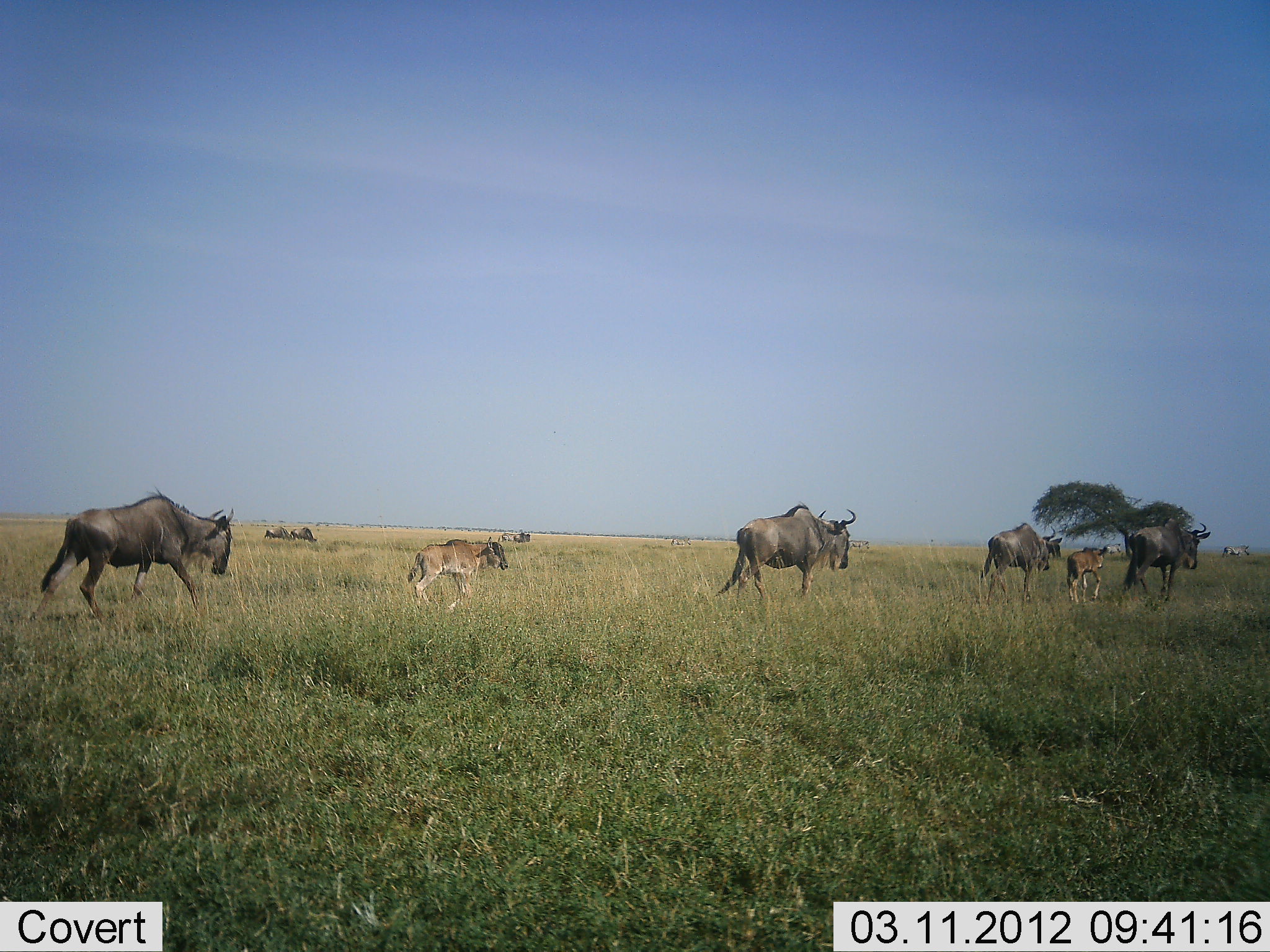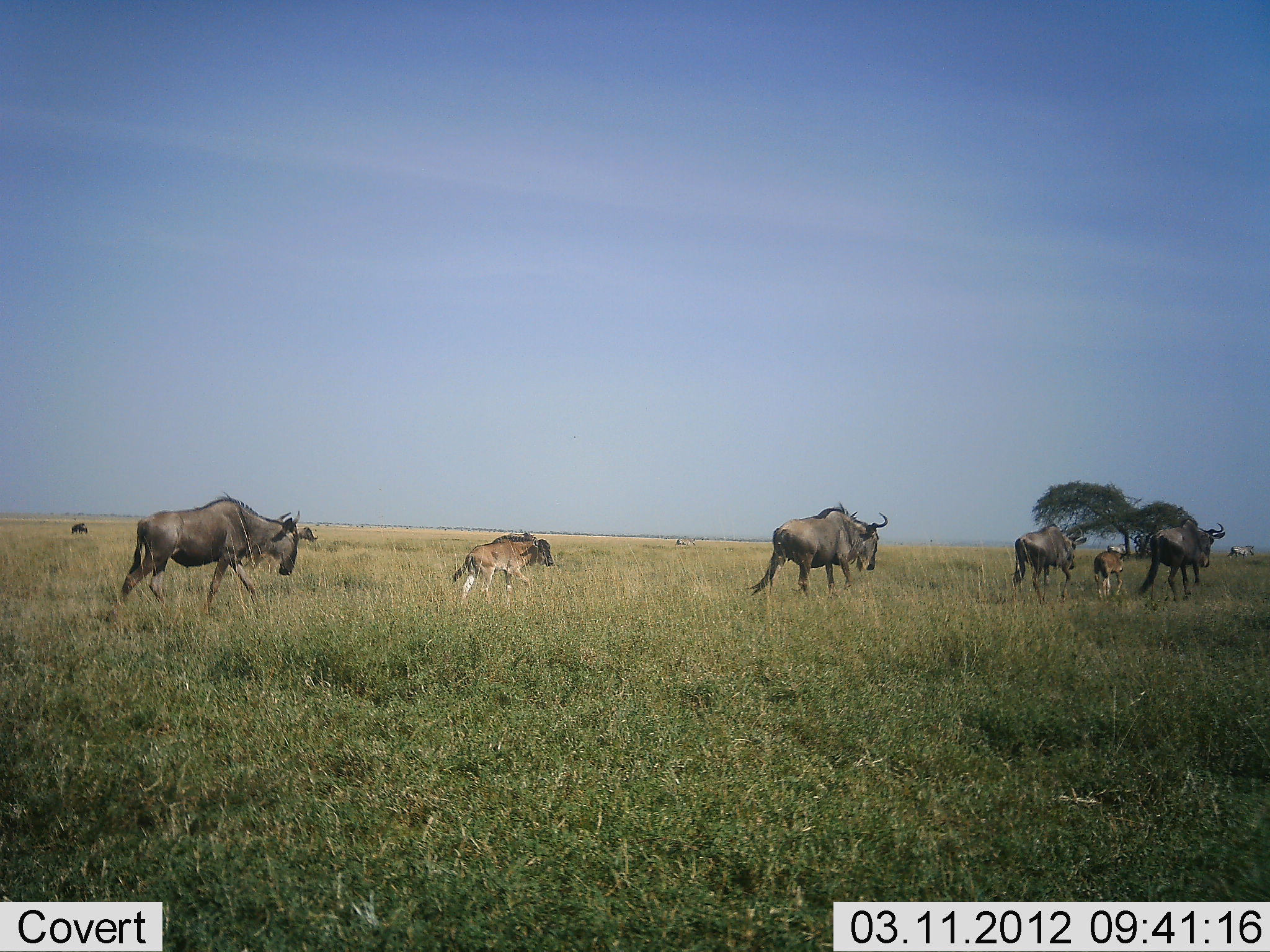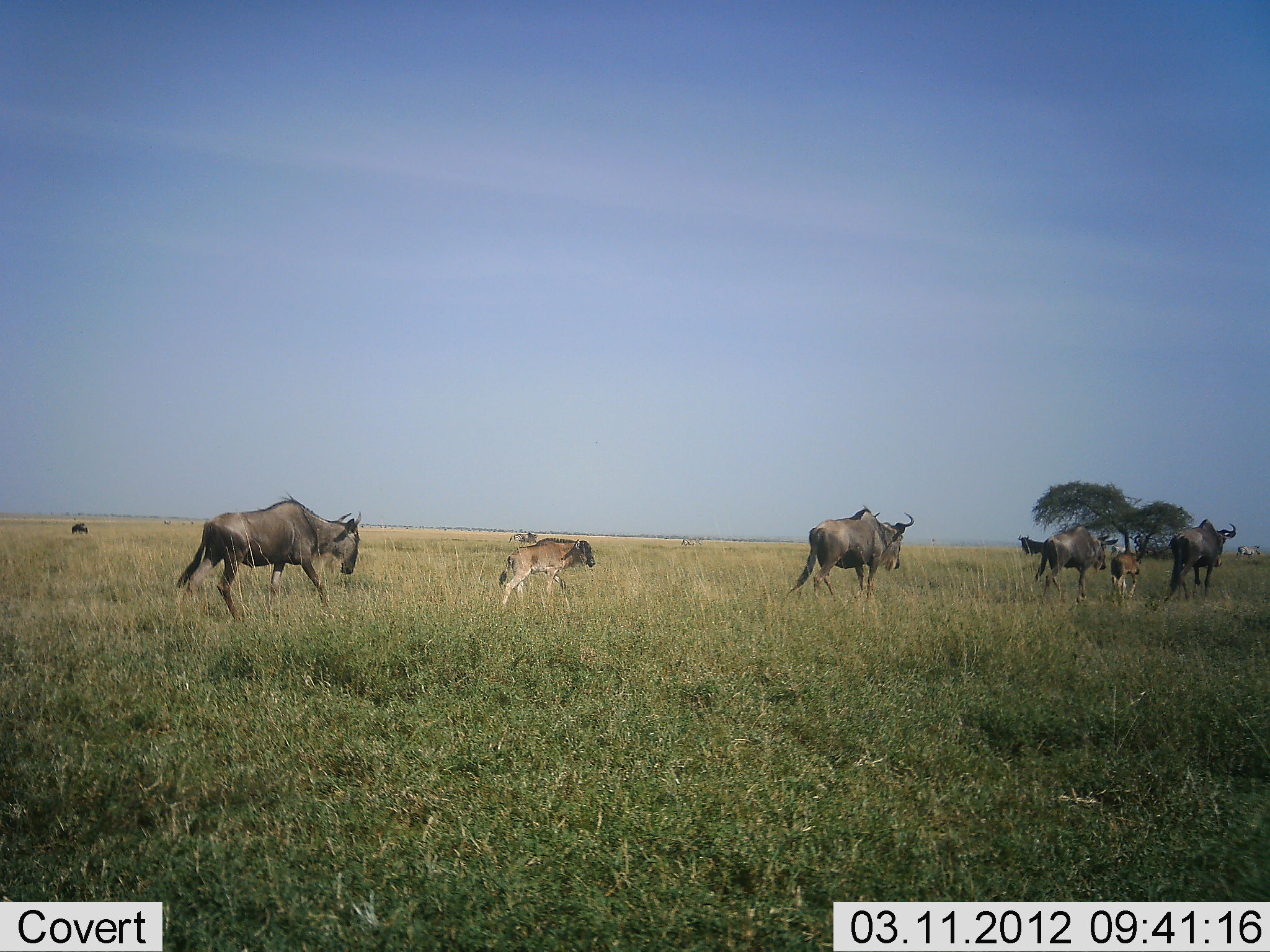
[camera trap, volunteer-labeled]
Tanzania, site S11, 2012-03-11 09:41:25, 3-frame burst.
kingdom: Animalia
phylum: Chordata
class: Mammalia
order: Artiodactyla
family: Bovidae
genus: Connochaetes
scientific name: Connochaetes taurinus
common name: blue wildebeest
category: wildebeest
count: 6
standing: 0%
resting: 0%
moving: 100%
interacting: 0%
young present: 83%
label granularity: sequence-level